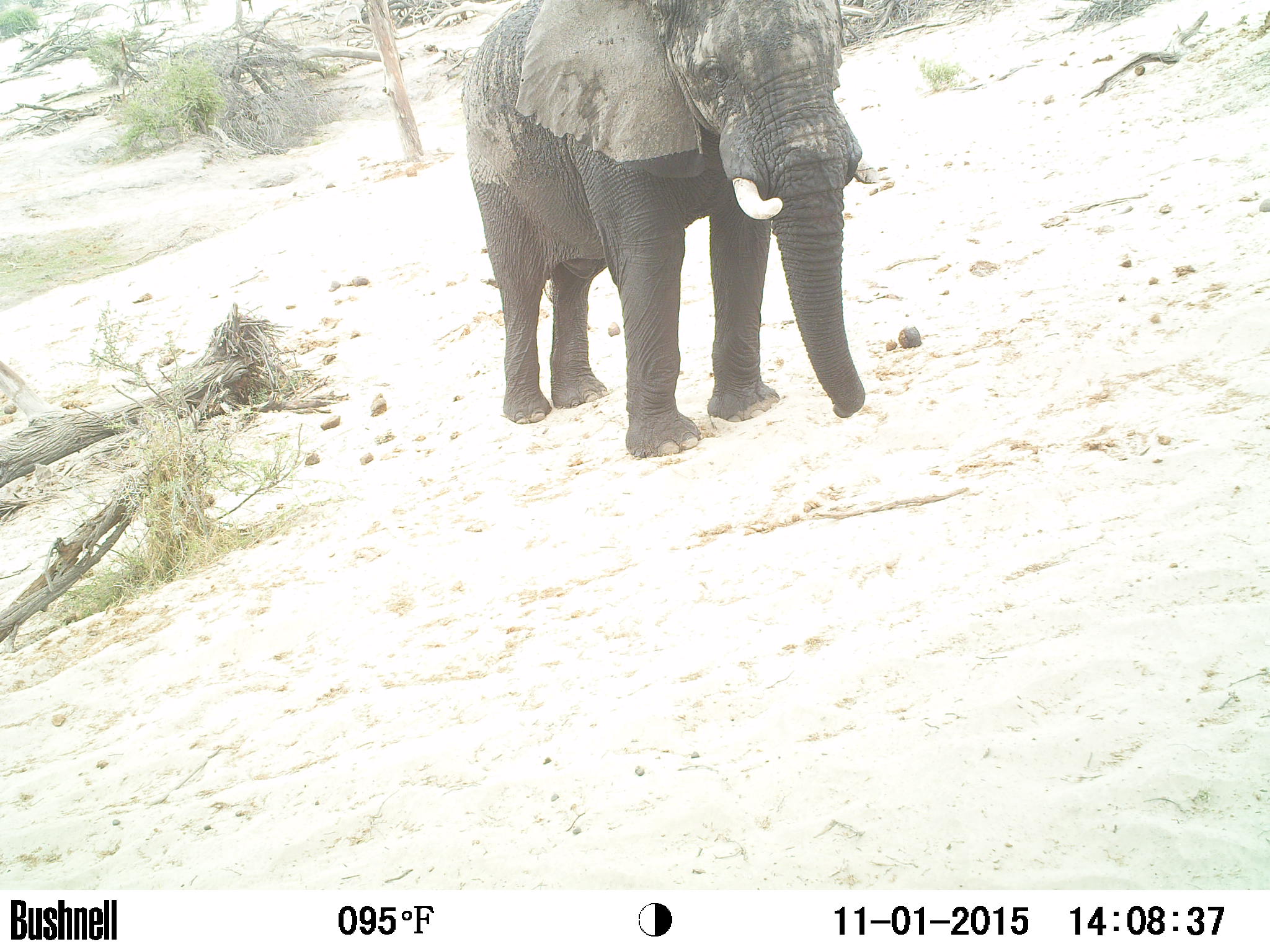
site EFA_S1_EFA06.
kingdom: Animalia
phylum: Chordata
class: Mammalia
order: Proboscidea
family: Elephantidae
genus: Loxodonta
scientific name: Loxodonta africana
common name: african bush elephant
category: elephant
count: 1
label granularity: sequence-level